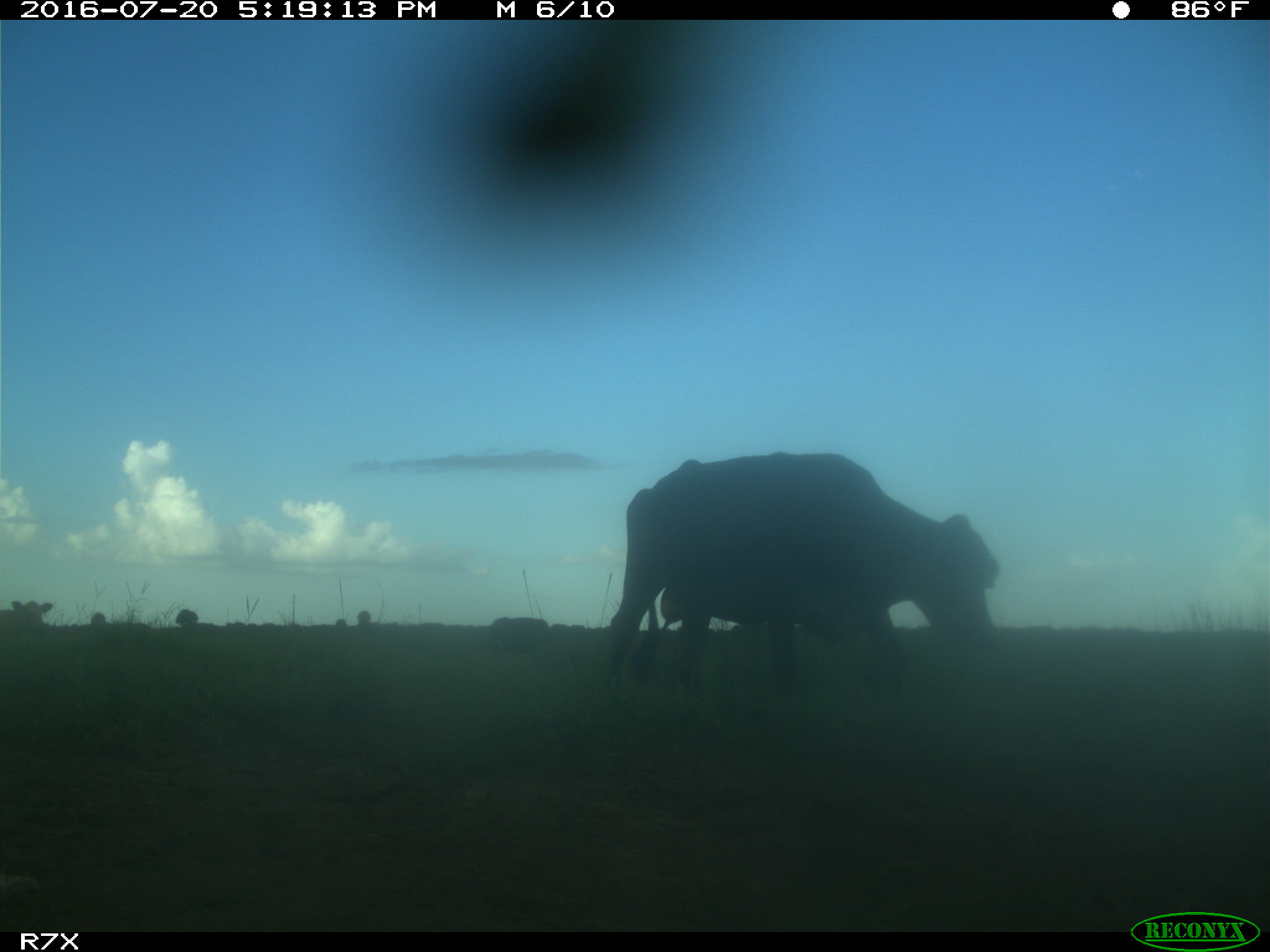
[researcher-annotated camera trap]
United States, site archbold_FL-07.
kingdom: Animalia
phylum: Chordata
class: Mammalia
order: Artiodactyla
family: Bovidae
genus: Bos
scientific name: Bos taurus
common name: domestic cow